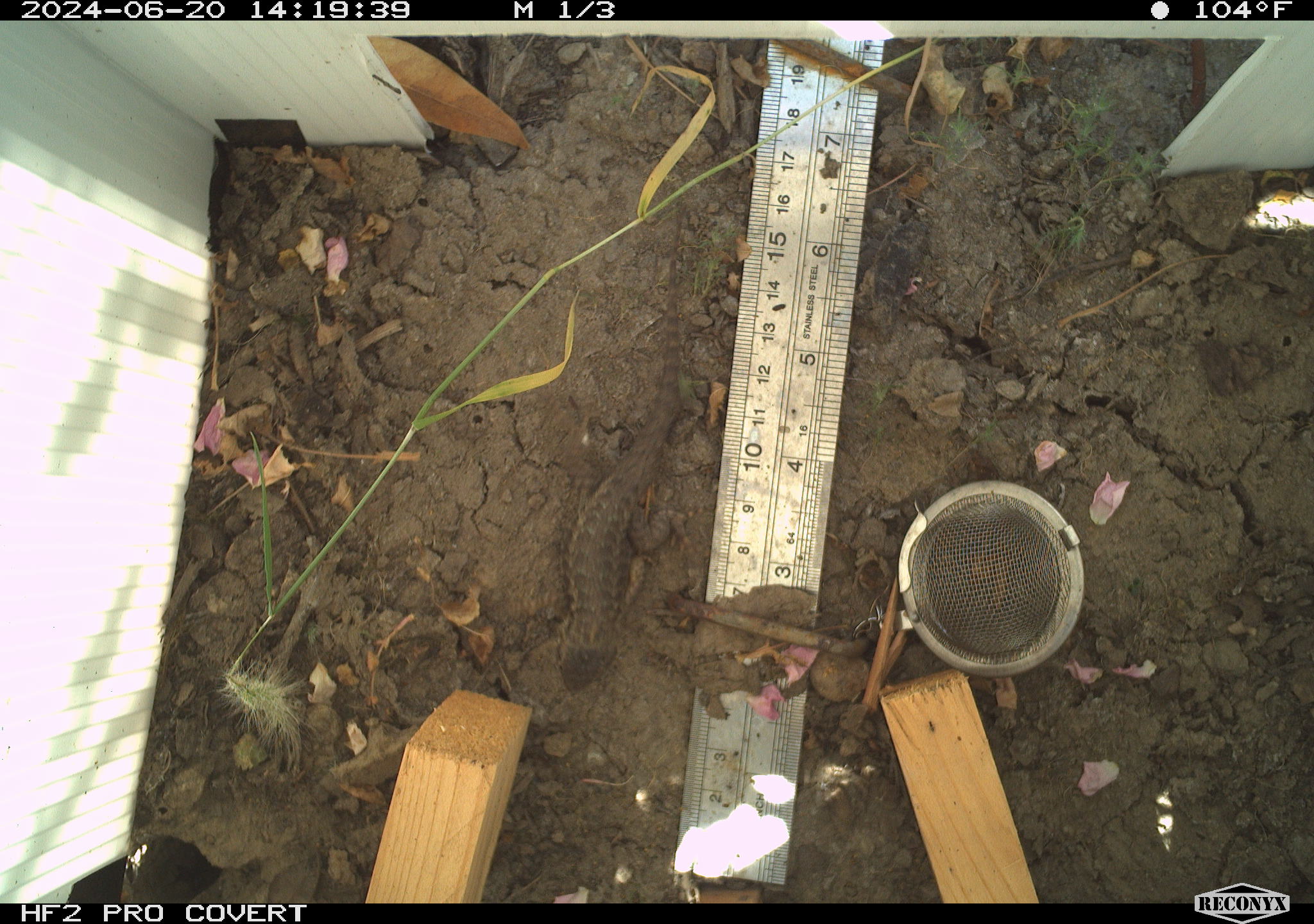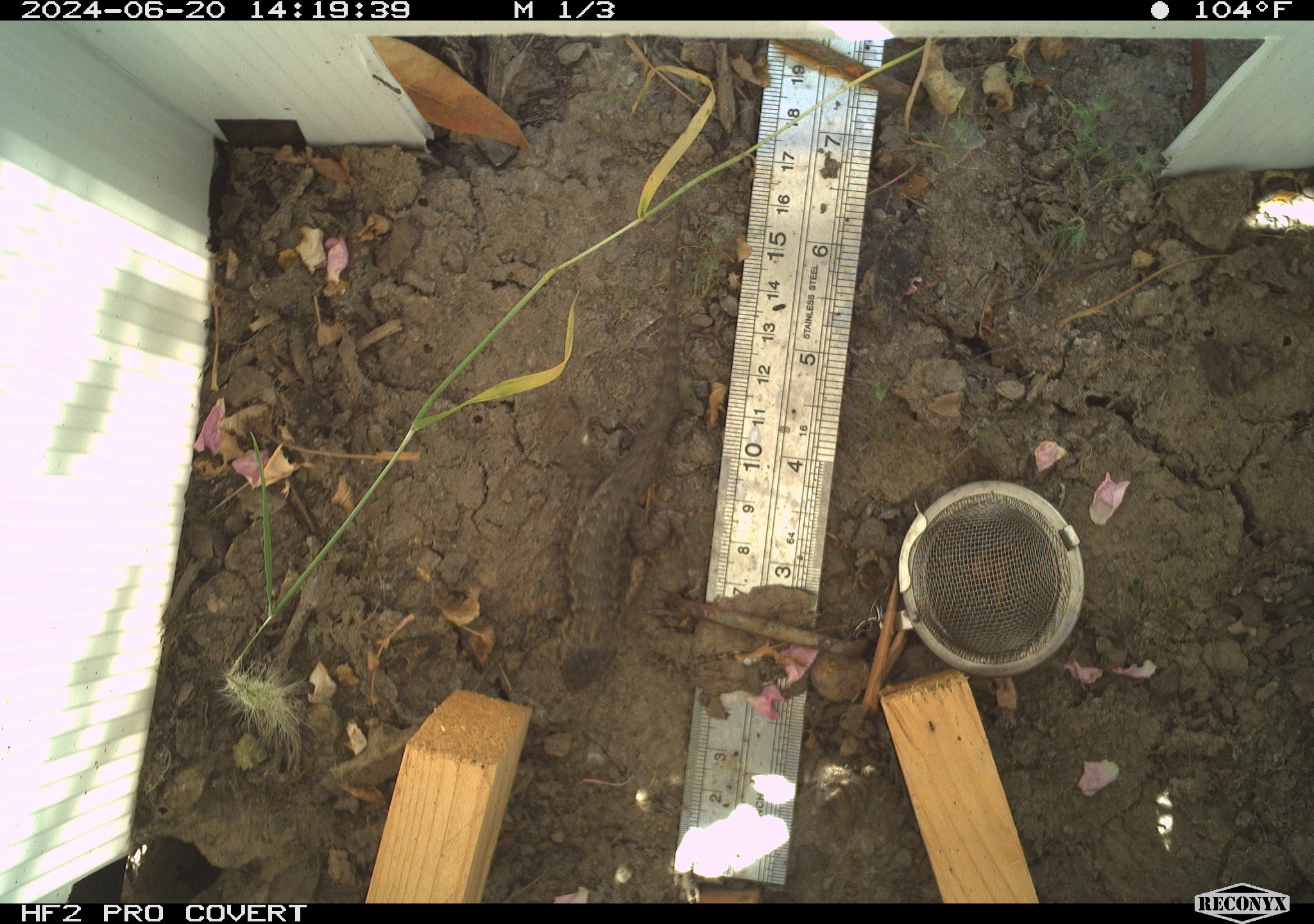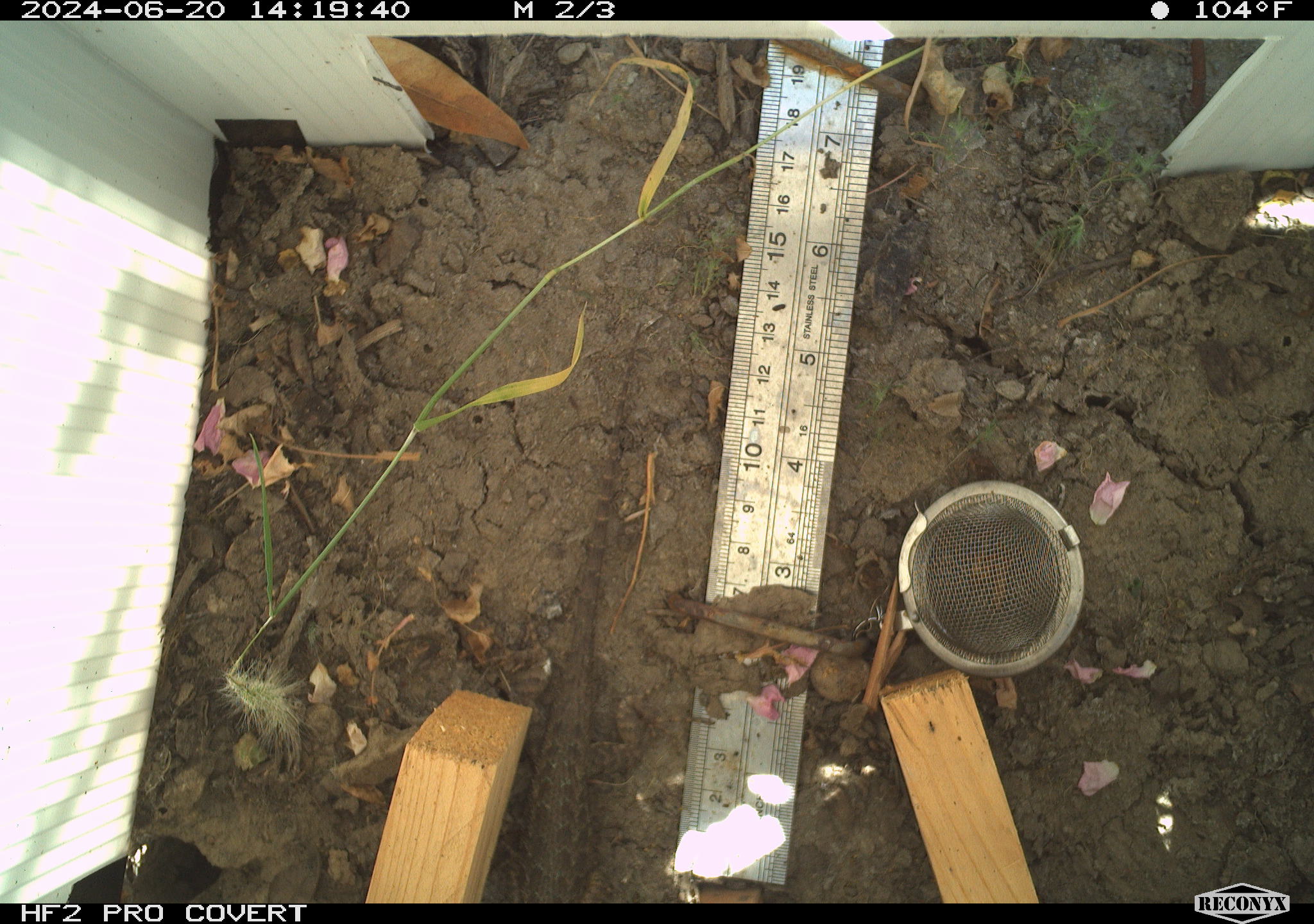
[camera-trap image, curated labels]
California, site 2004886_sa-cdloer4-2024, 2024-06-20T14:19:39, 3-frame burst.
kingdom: Animalia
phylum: Chordata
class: Reptilia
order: Squamata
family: Phrynosomatidae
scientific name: Phrynosomatidae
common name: north american spiny lizards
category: sceloporus/uta species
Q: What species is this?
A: Sceloporus/uta species (north american spiny lizards) (Phrynosomatidae).